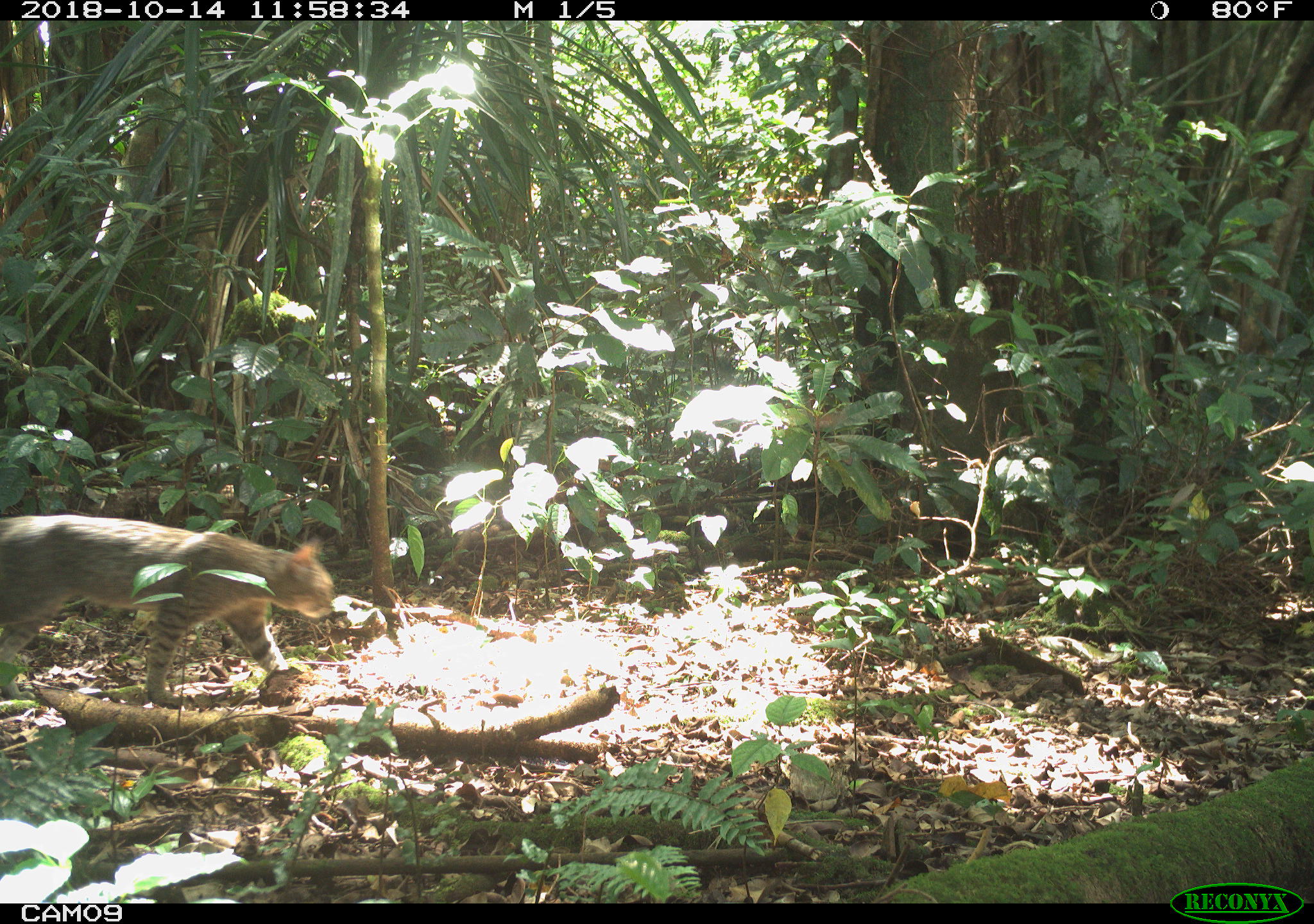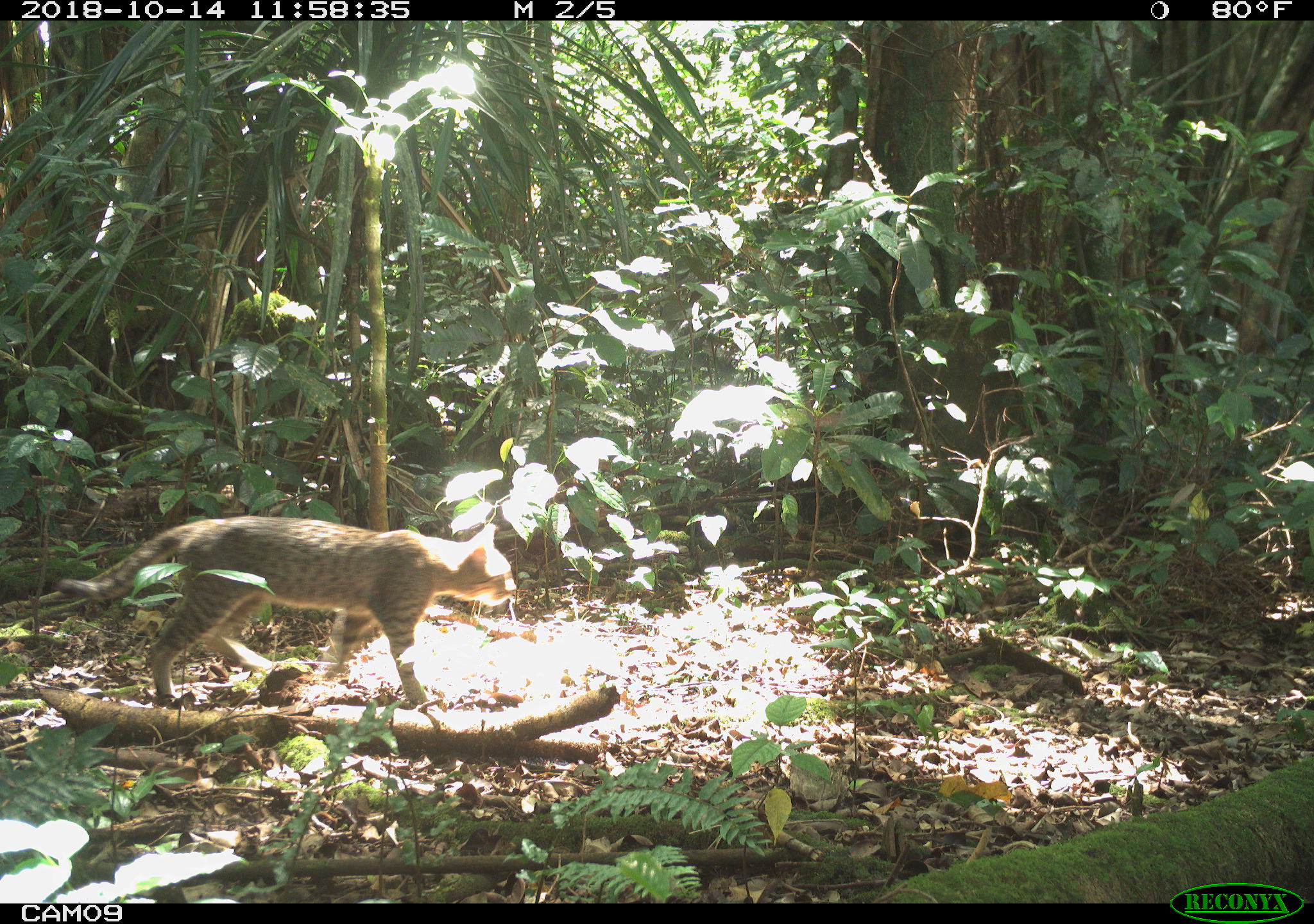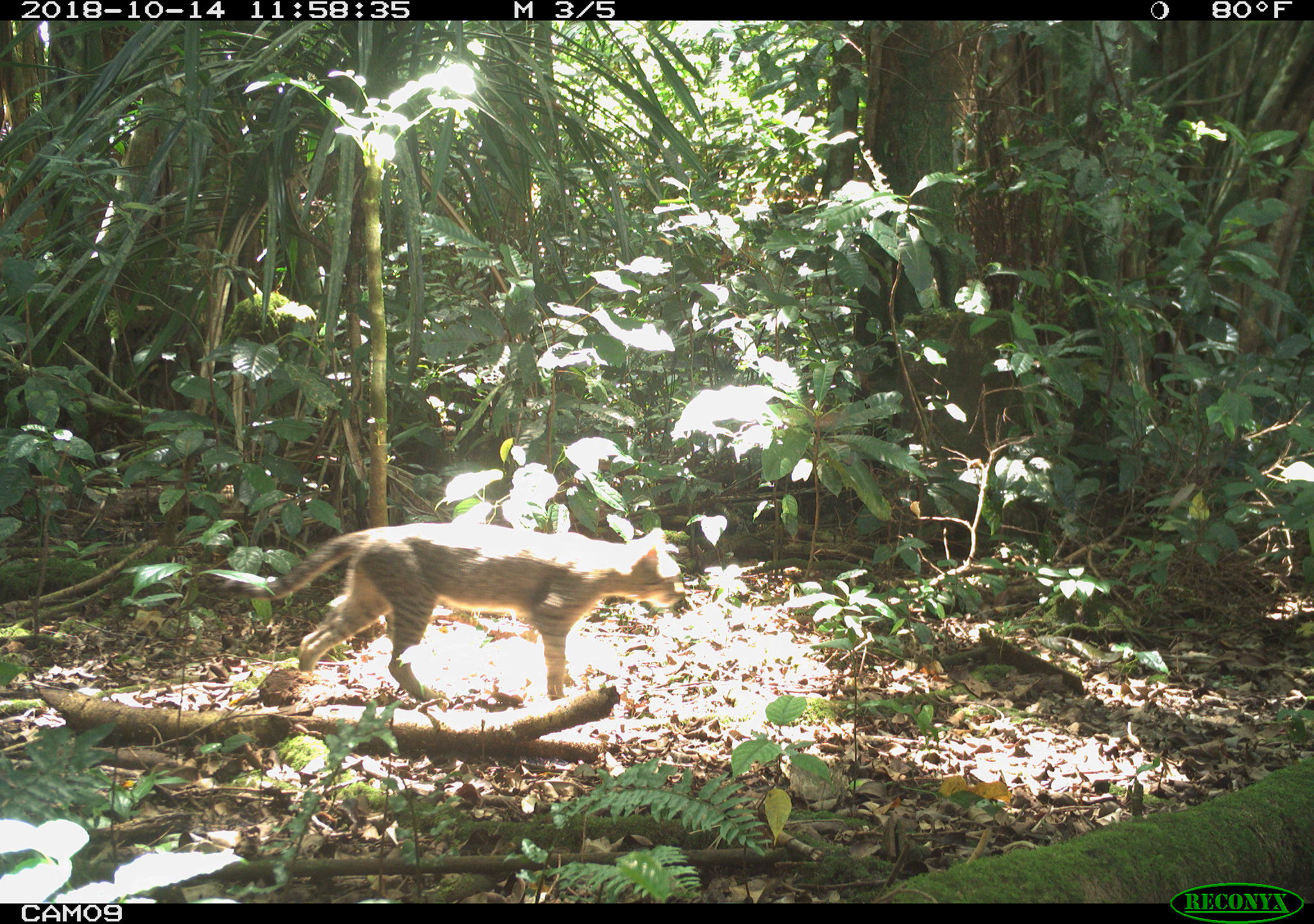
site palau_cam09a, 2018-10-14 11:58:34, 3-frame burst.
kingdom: Animalia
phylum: Chordata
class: Mammalia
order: Carnivora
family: Felidae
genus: Felis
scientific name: Felis catus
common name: cat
Cat (Felis catus).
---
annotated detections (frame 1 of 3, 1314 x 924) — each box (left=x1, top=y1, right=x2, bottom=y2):
cat: (left=0, top=512, right=335, bottom=713)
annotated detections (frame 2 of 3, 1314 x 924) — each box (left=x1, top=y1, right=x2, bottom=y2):
cat: (left=44, top=514, right=515, bottom=714)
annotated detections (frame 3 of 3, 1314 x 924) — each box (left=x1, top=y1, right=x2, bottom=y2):
cat: (left=259, top=524, right=684, bottom=710)